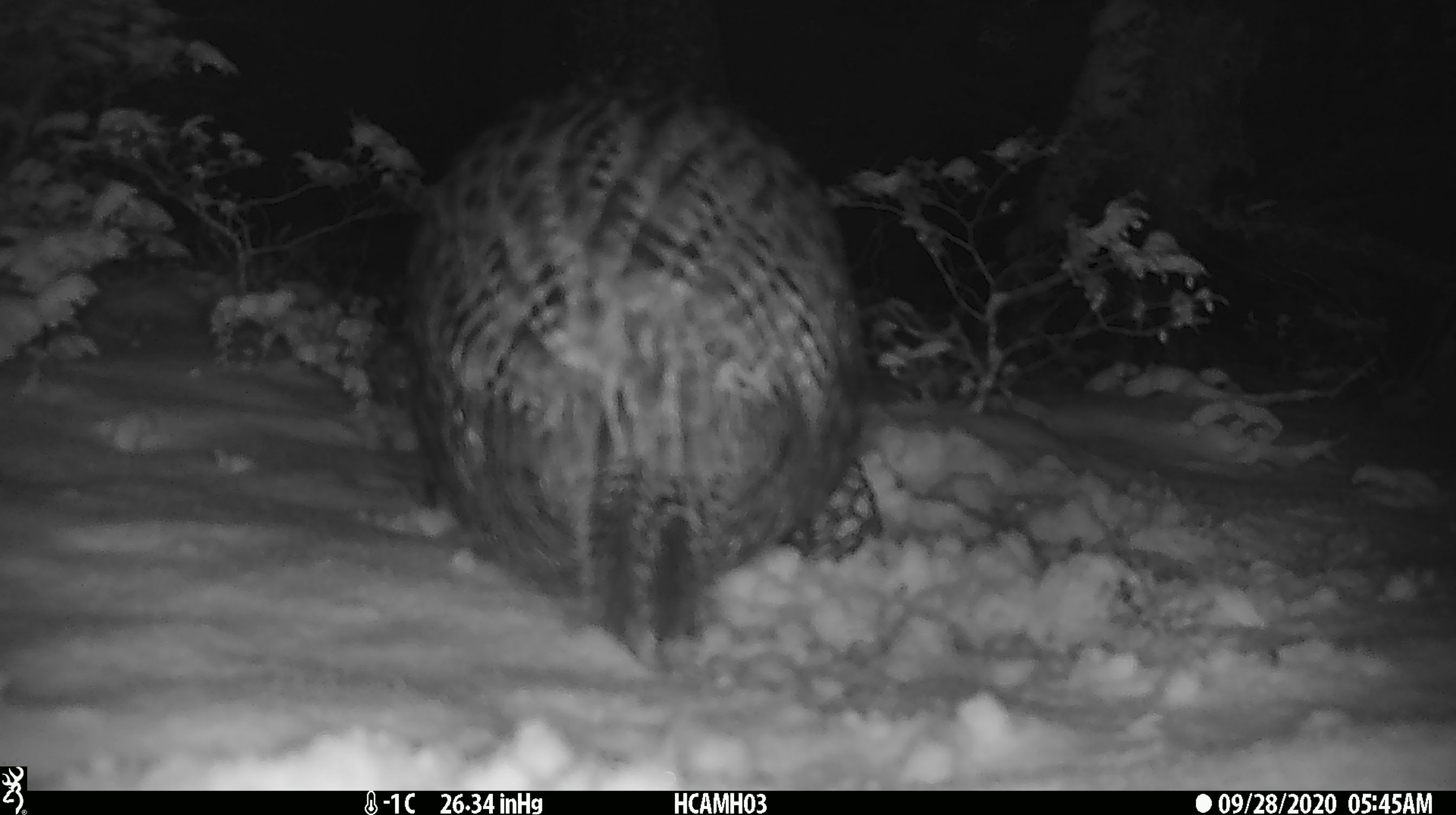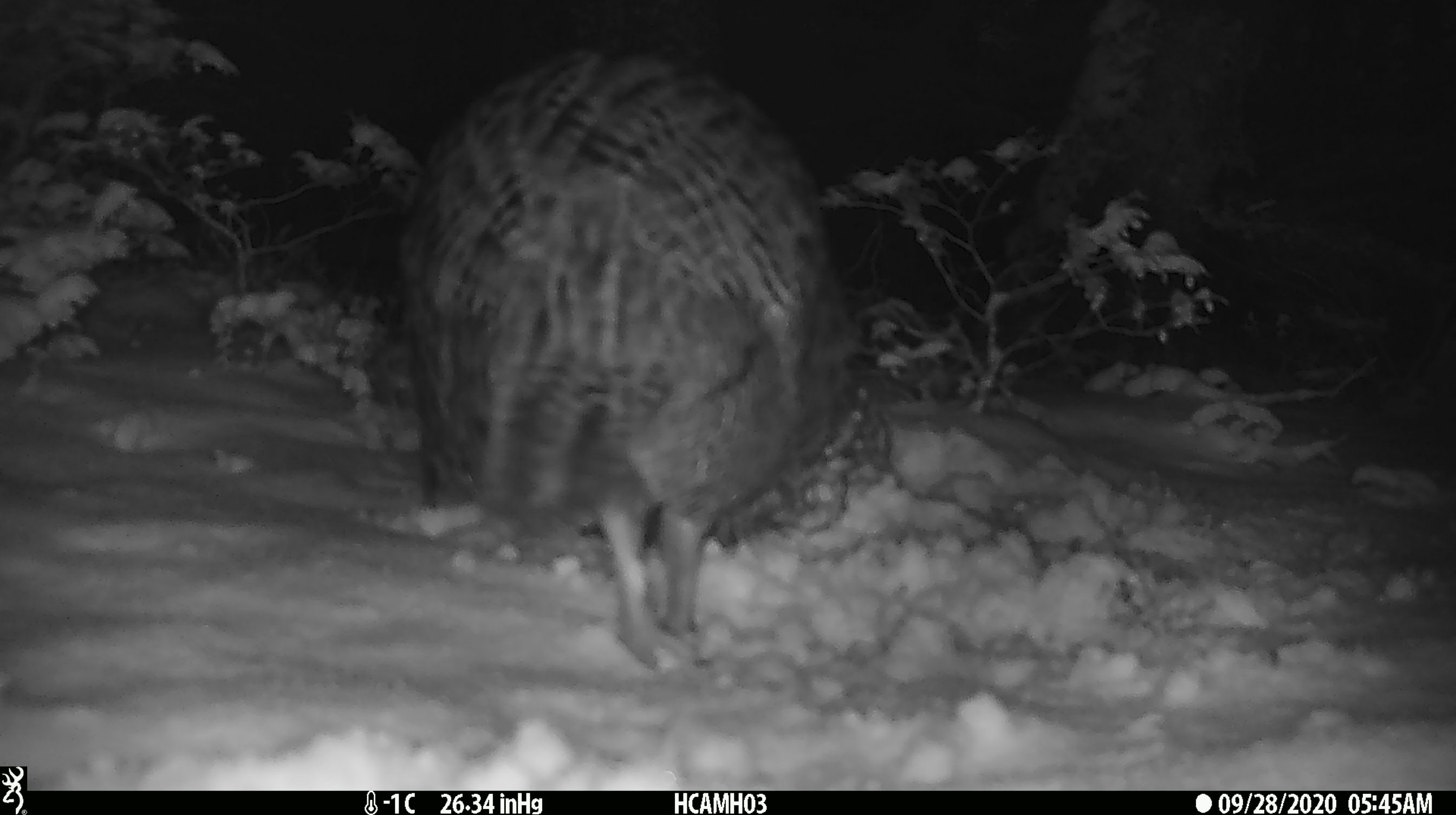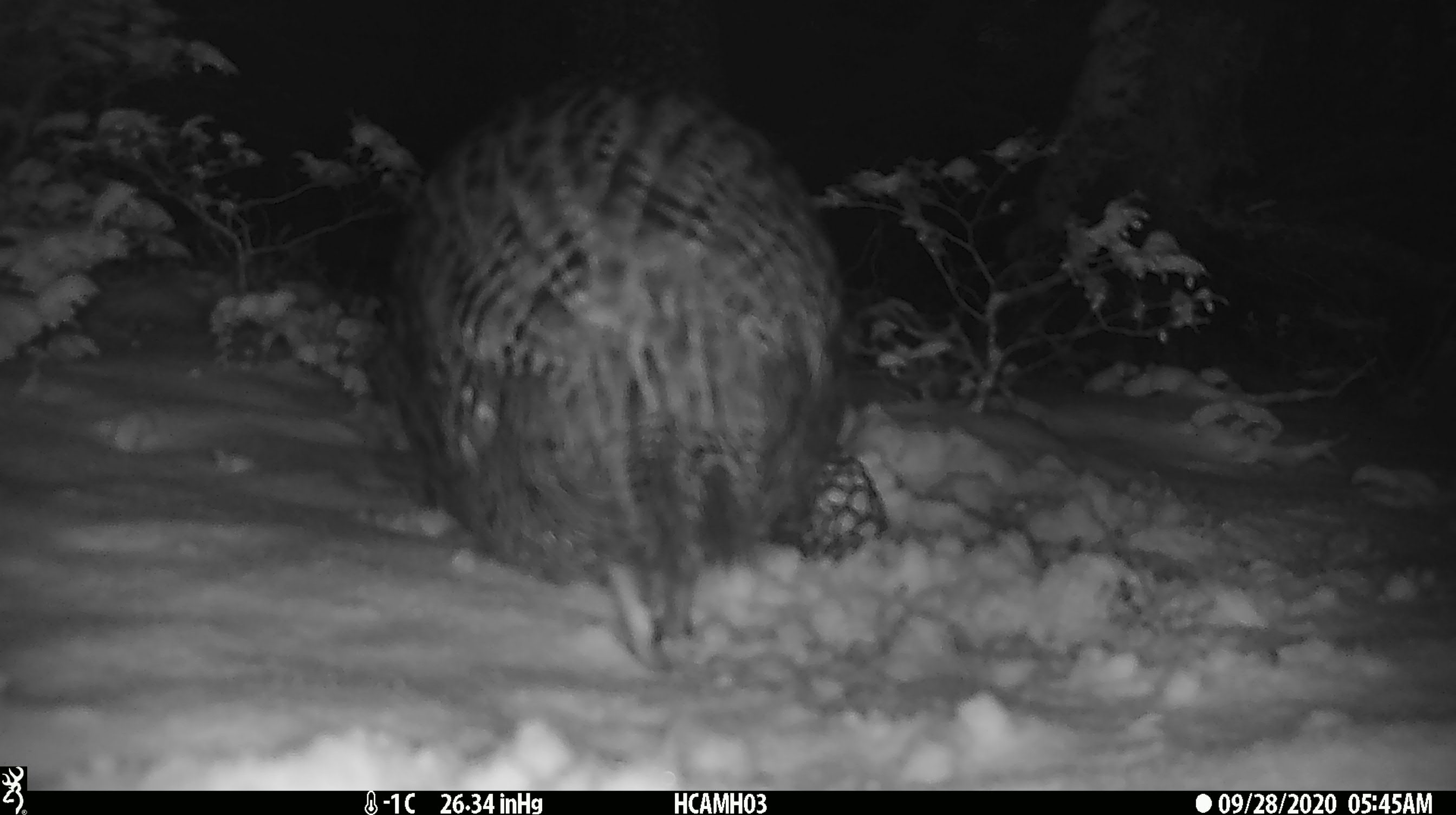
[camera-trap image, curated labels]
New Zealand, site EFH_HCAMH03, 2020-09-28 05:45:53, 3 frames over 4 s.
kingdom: Animalia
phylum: Chordata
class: Aves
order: Gruiformes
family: Rallidae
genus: Gallirallus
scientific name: Gallirallus australis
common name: weka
Weka (Gallirallus australis).